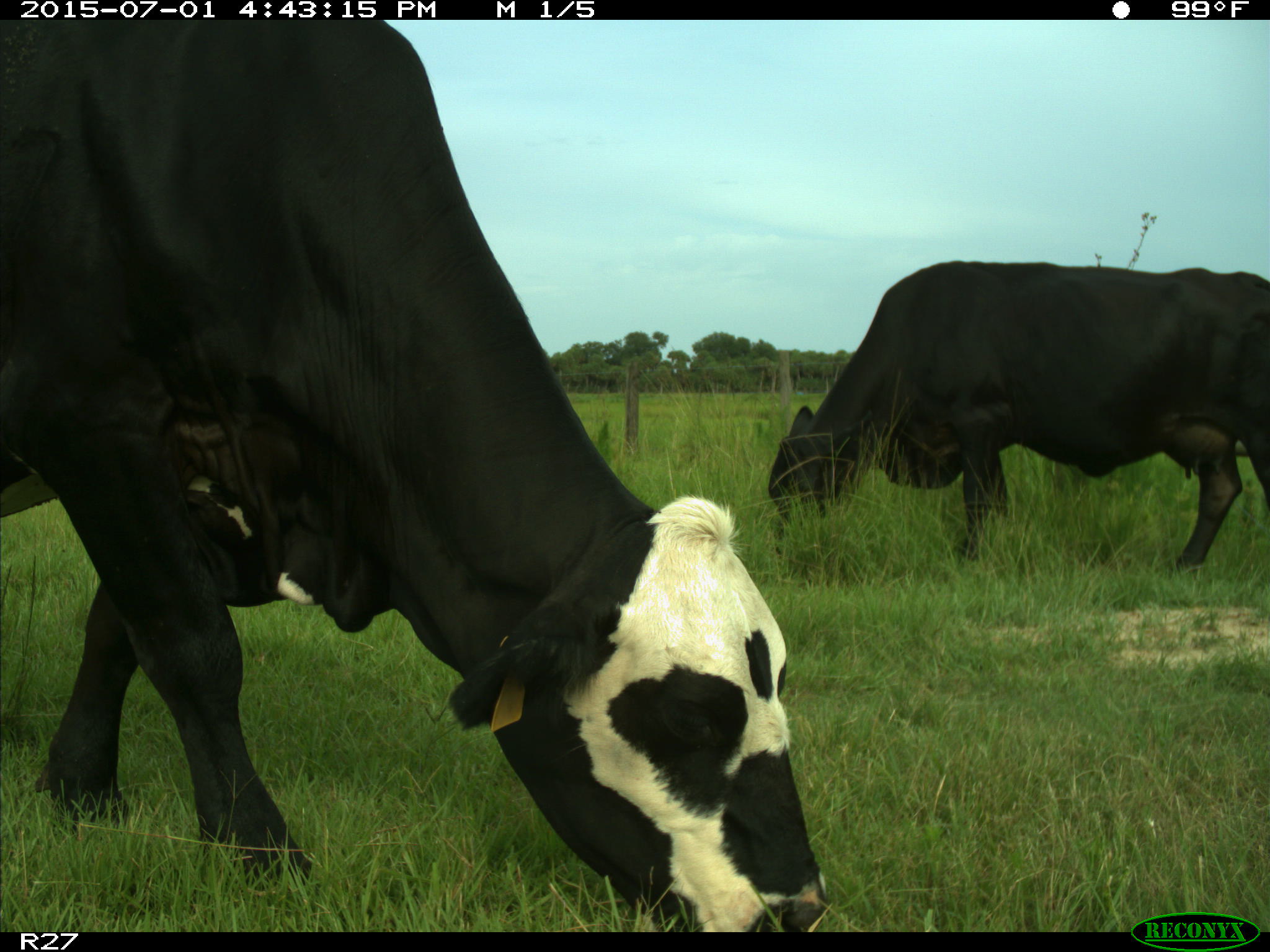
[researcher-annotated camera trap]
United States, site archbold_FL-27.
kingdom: Animalia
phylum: Chordata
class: Mammalia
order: Artiodactyla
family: Bovidae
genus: Bos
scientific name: Bos taurus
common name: domestic cow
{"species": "Bos taurus (domestic cow)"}